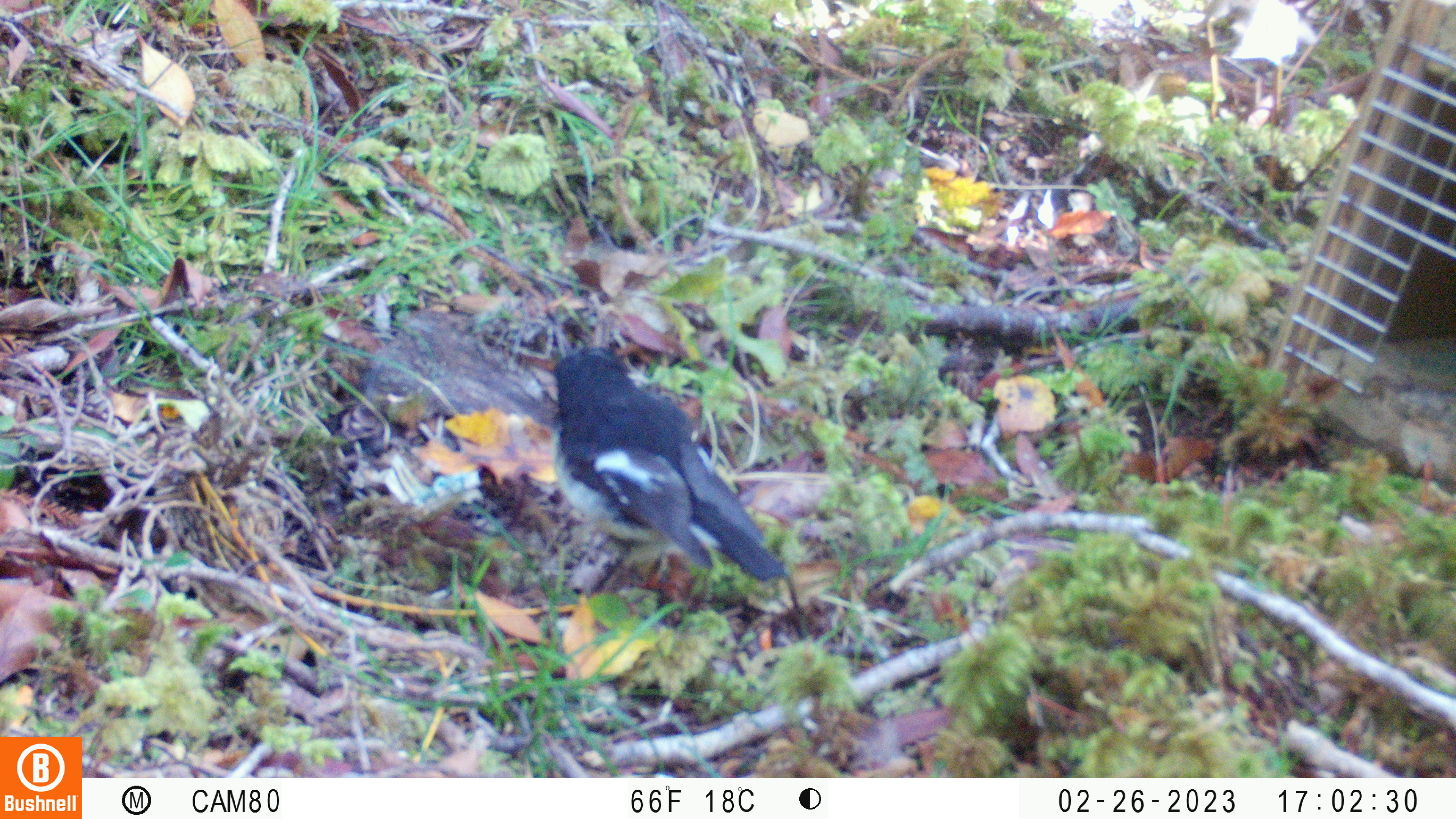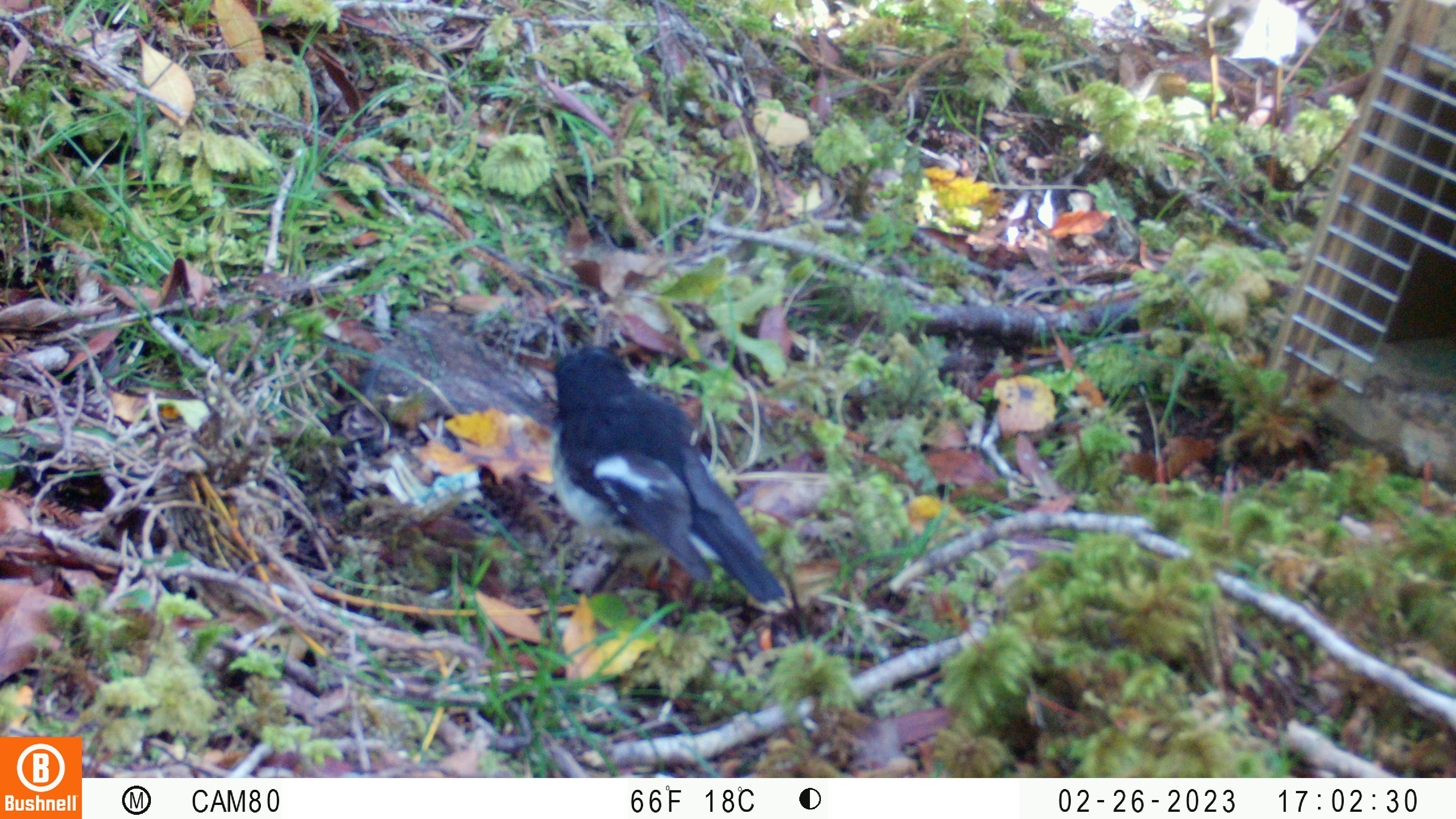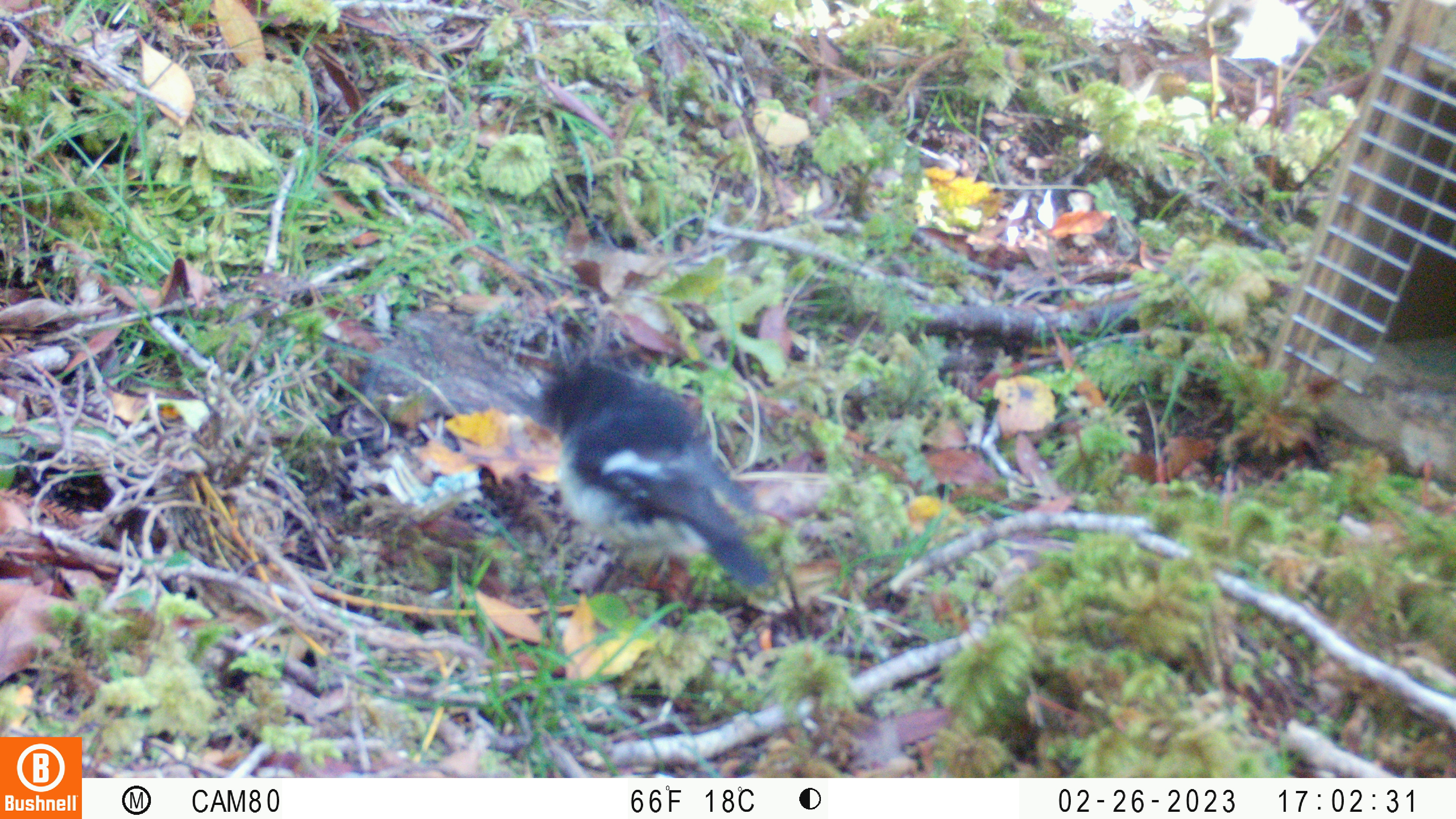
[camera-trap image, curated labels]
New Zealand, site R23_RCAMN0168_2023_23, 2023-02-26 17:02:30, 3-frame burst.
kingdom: Animalia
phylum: Chordata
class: Aves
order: Passeriformes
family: Petroicidae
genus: Petroica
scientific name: Petroica macrocephala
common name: tomtit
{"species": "tomtit (Petroica macrocephala)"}